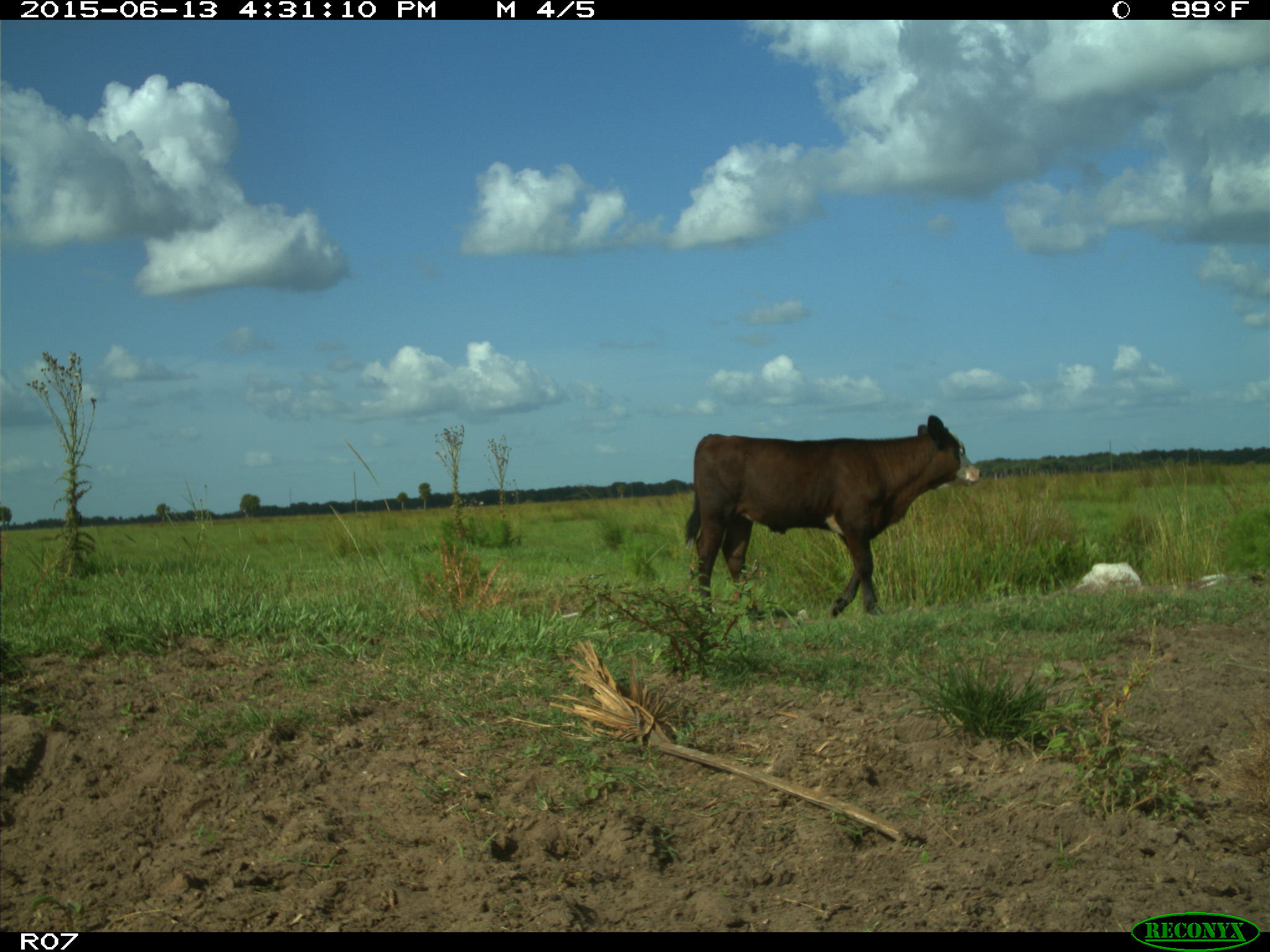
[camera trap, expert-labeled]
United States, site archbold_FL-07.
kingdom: Animalia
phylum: Chordata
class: Mammalia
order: Artiodactyla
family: Bovidae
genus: Bos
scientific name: Bos taurus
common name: domestic cow